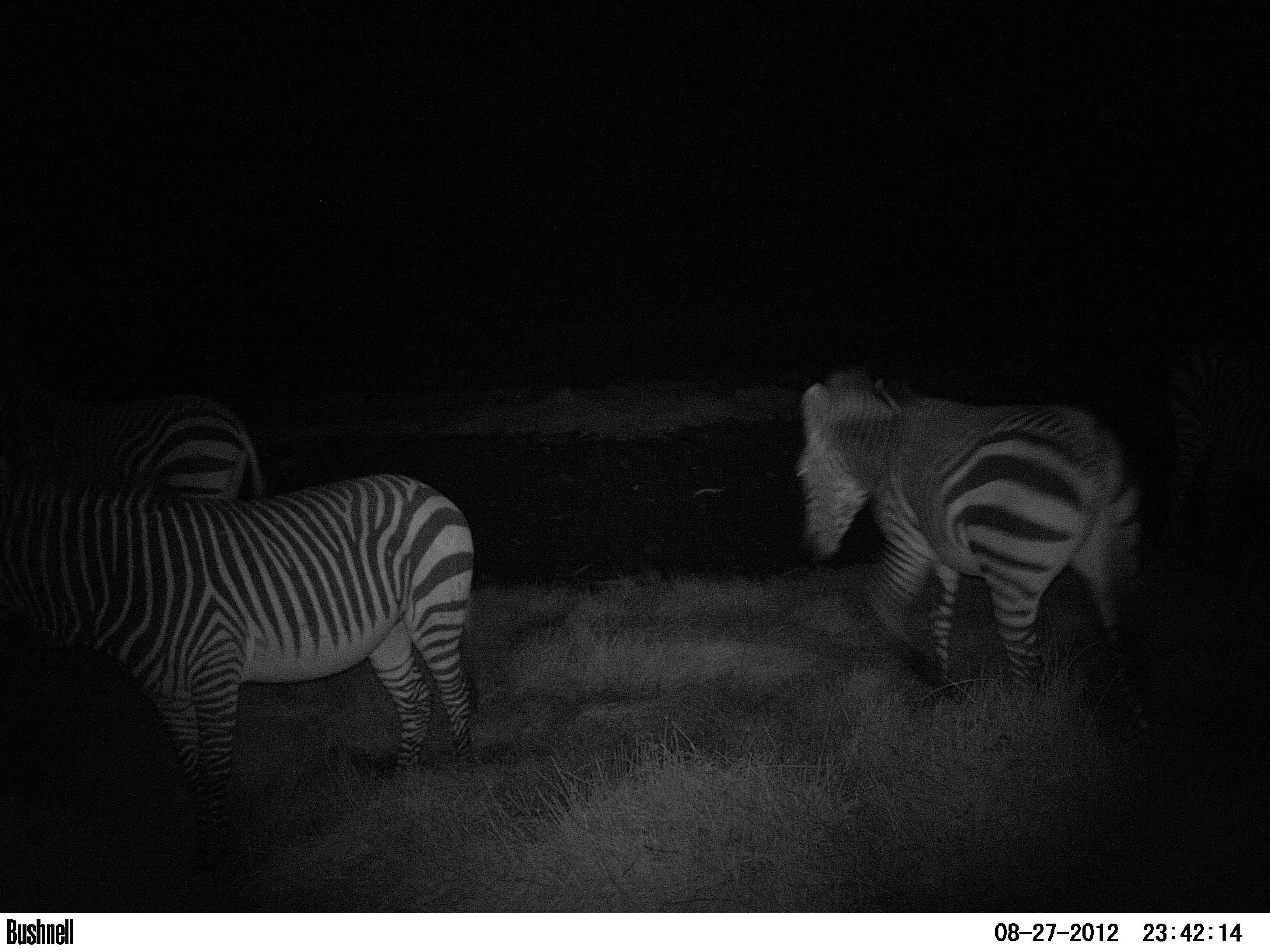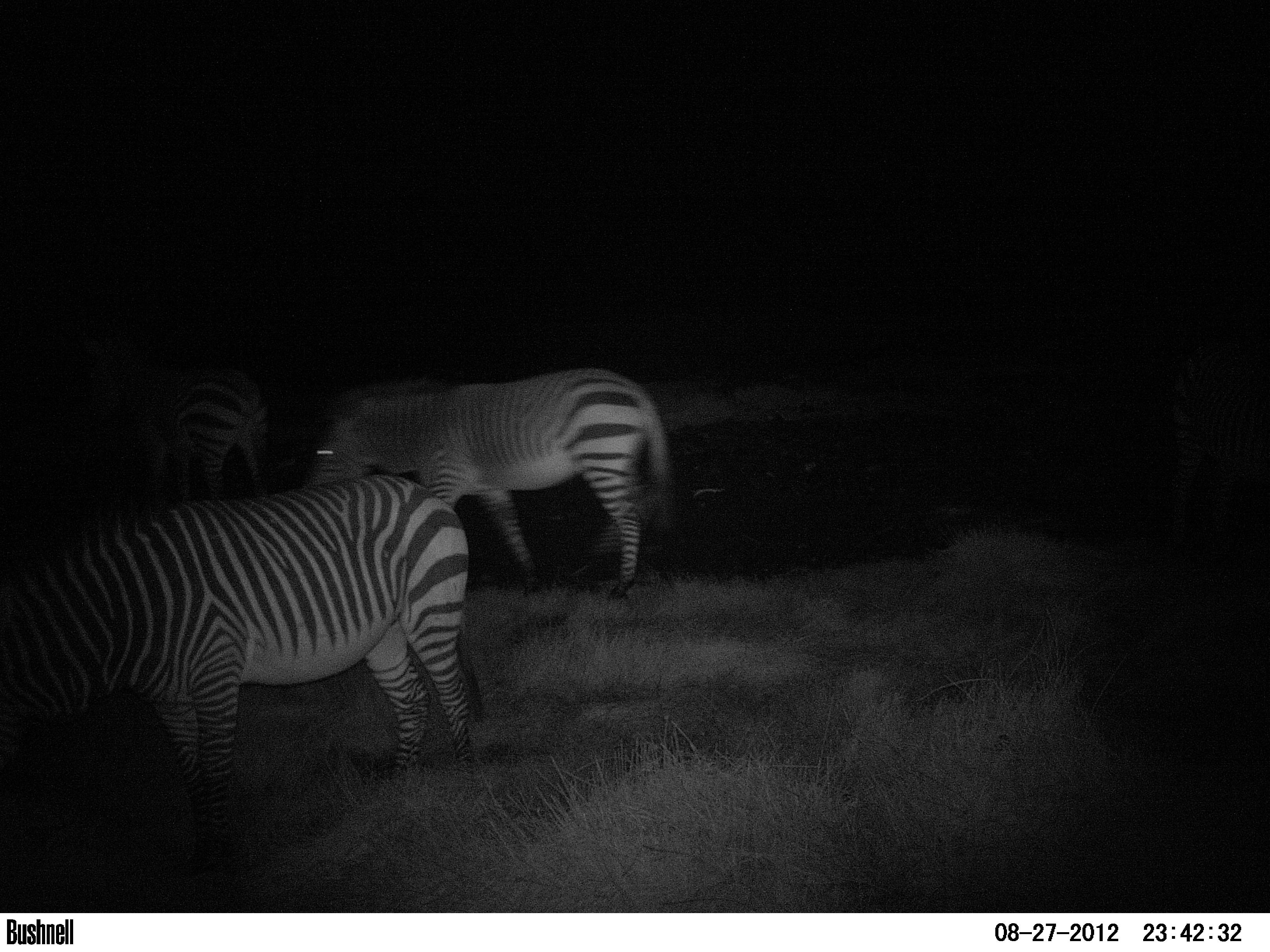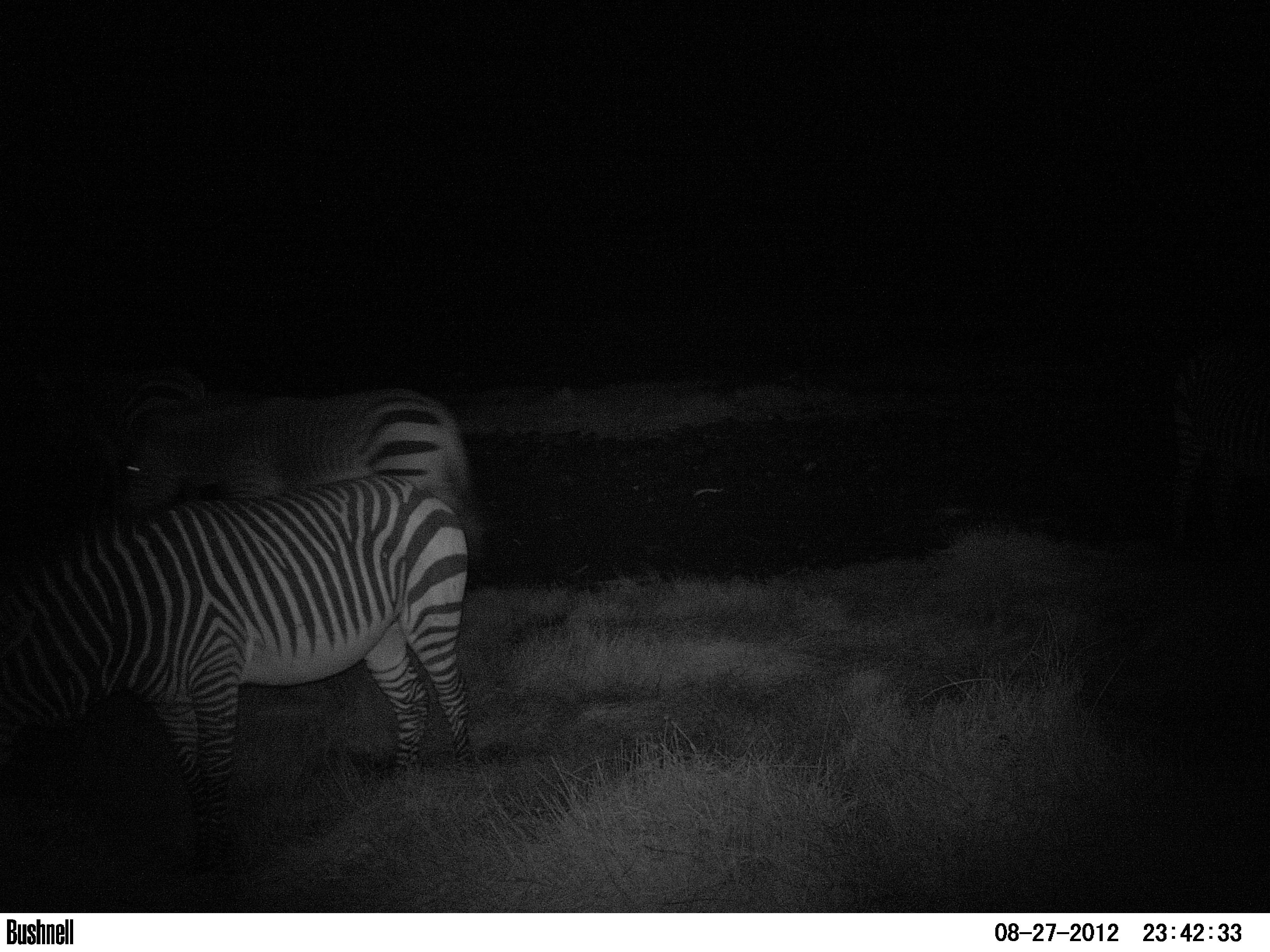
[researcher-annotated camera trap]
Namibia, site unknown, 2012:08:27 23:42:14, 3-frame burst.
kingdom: Animalia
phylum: Chordata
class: Mammalia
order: Perissodactyla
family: Equidae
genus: Equus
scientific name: Equus zebra hartmannae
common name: hartmann's mountain zebra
Equus zebra hartmannae (hartmann's mountain zebra).